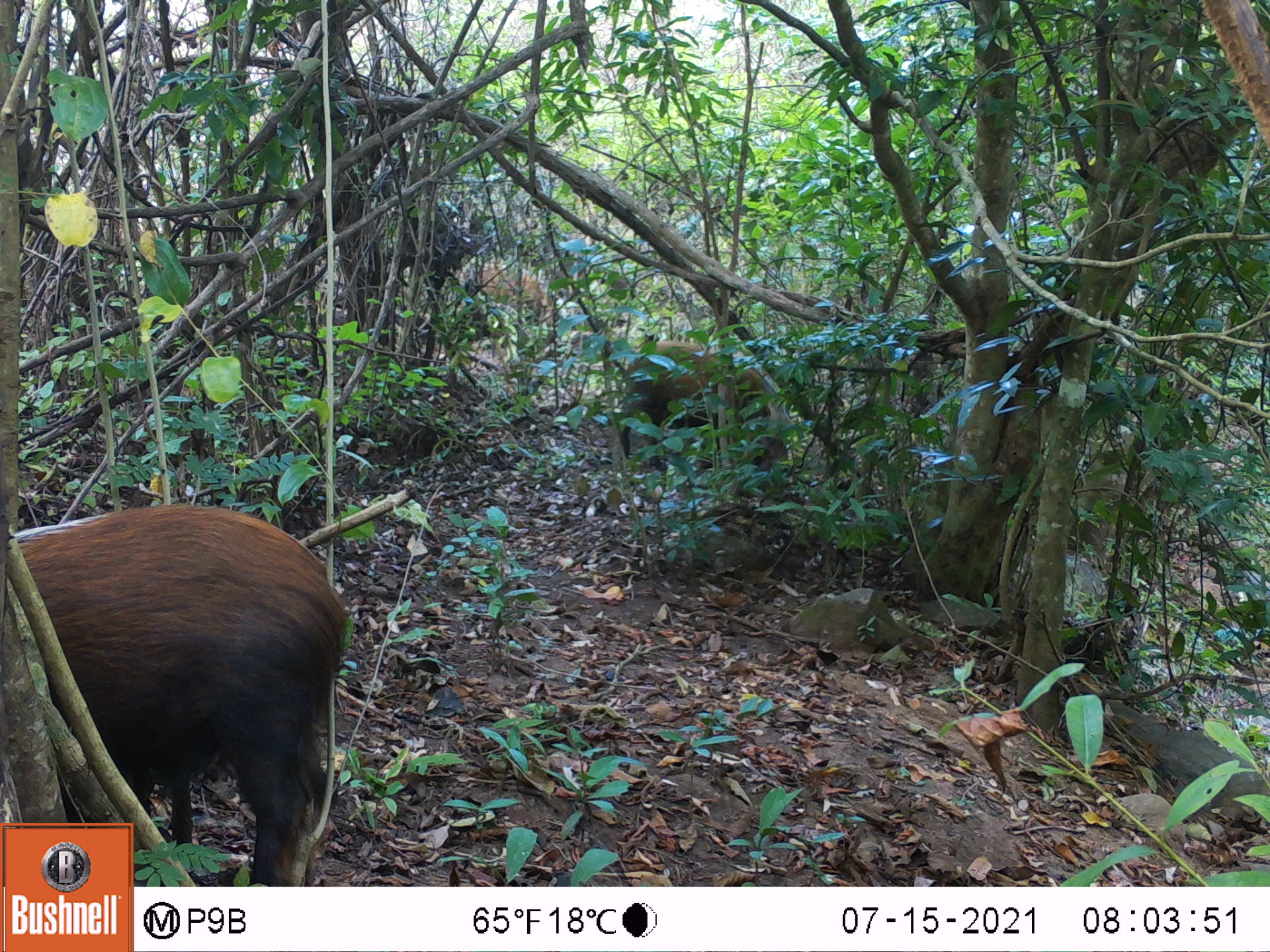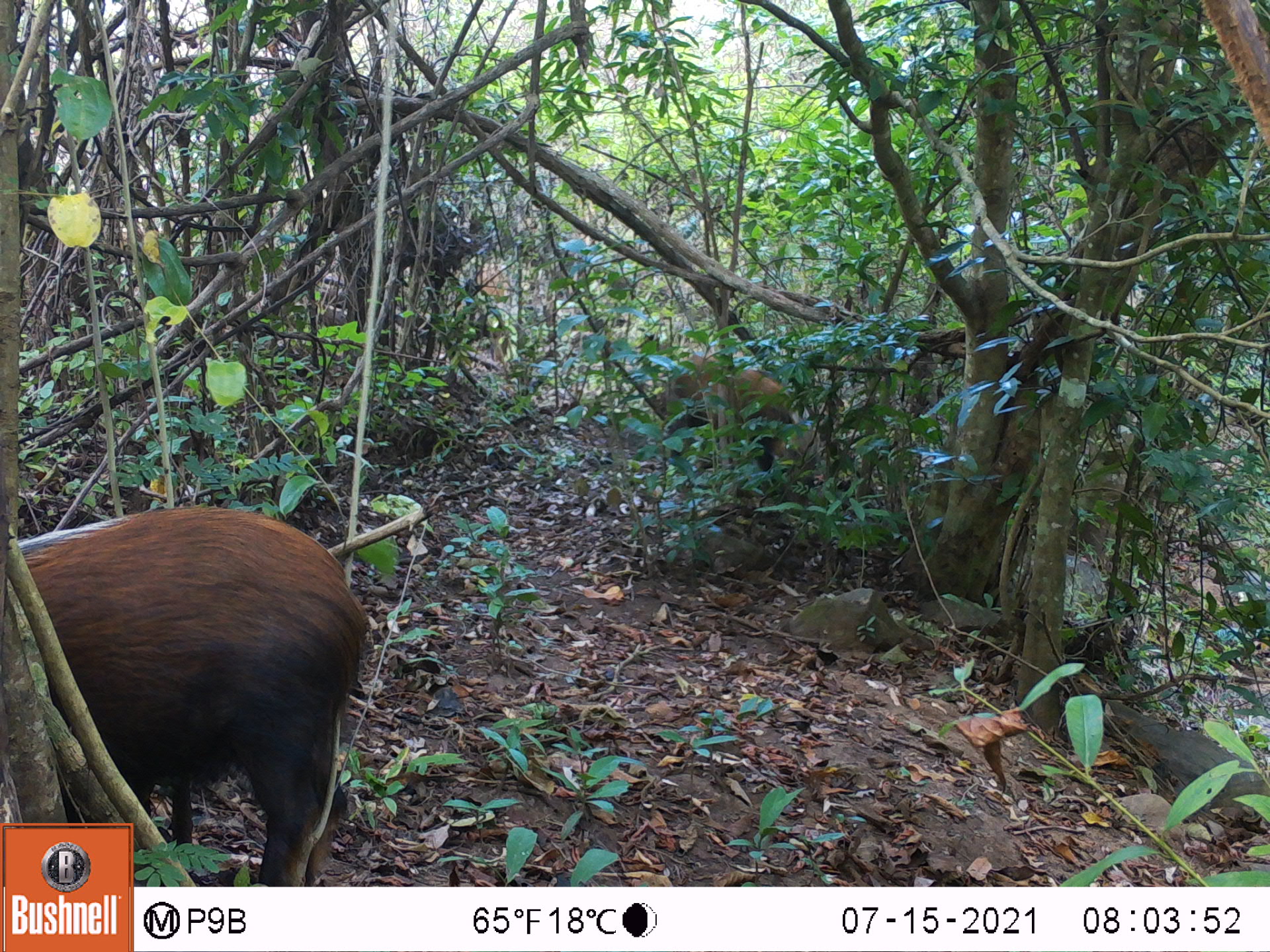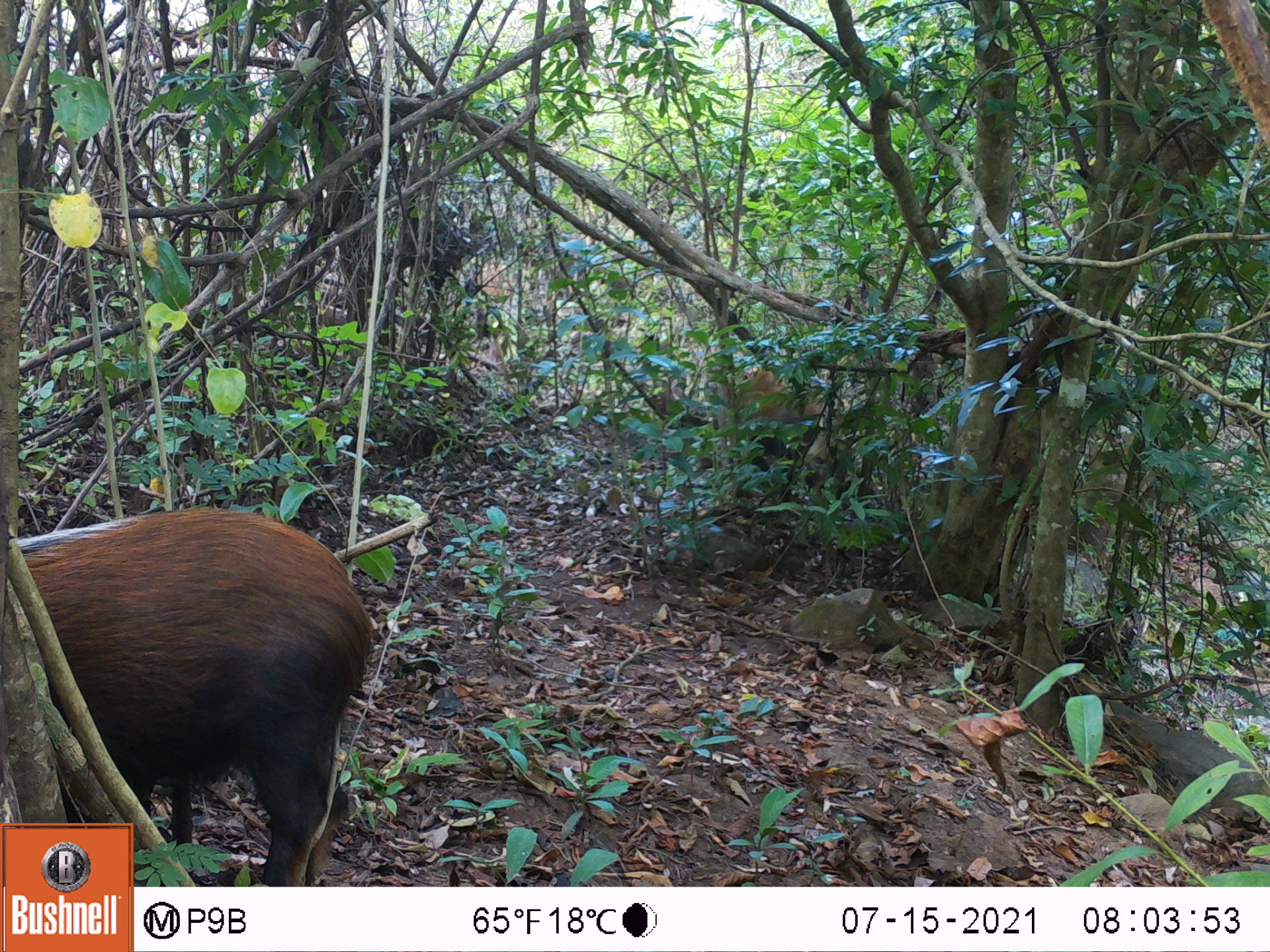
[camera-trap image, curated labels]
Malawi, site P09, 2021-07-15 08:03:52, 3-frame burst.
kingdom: Animalia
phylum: Chordata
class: Mammalia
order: Artiodactyla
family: Suidae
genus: Potamochoerus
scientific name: Potamochoerus larvatus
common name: bushpig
Bushpig (Potamochoerus larvatus), count 2.